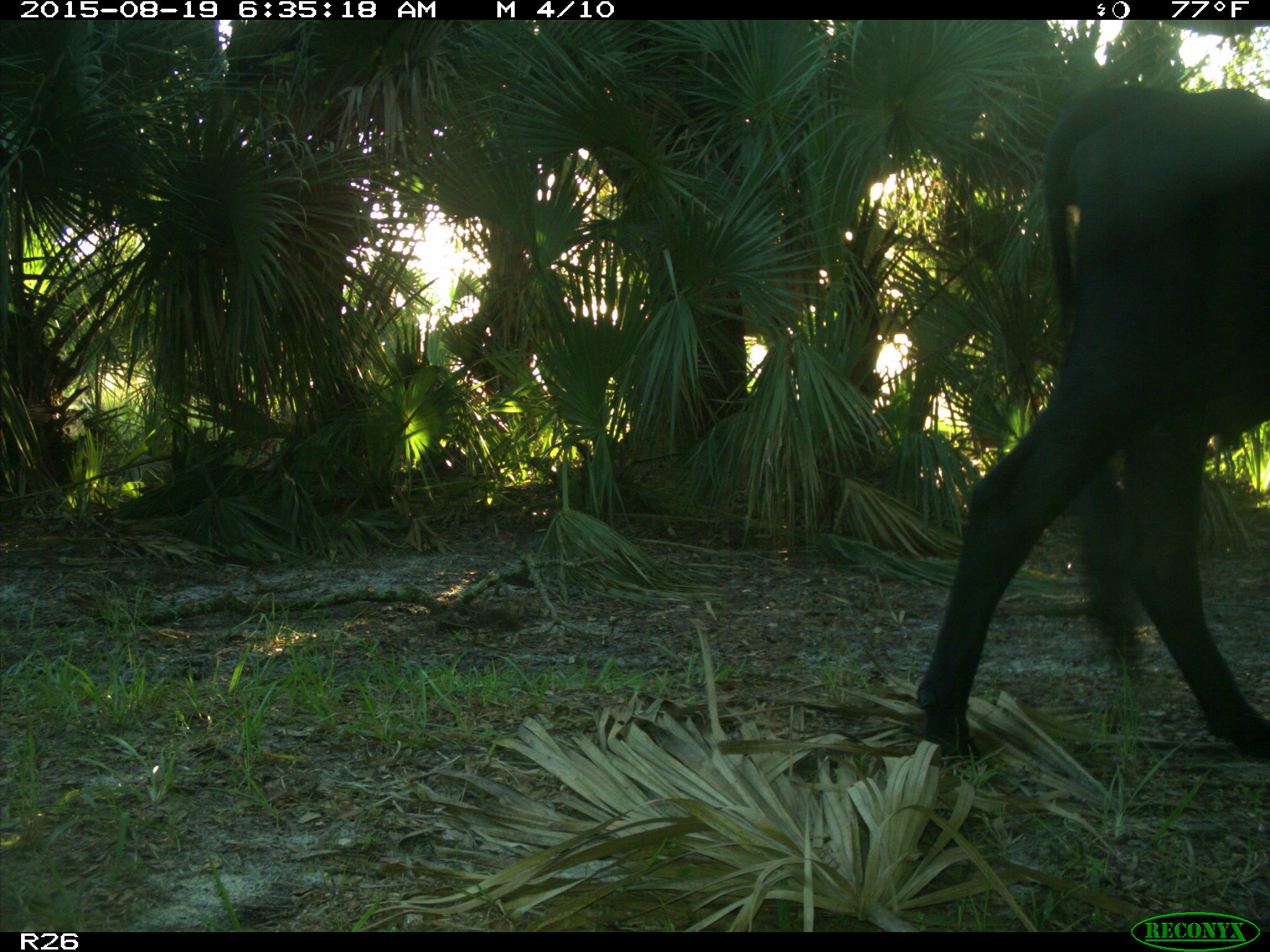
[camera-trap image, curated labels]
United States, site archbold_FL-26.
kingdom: Animalia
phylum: Chordata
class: Mammalia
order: Artiodactyla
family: Bovidae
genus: Bos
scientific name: Bos taurus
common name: domestic cow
Bos taurus (domestic cow).